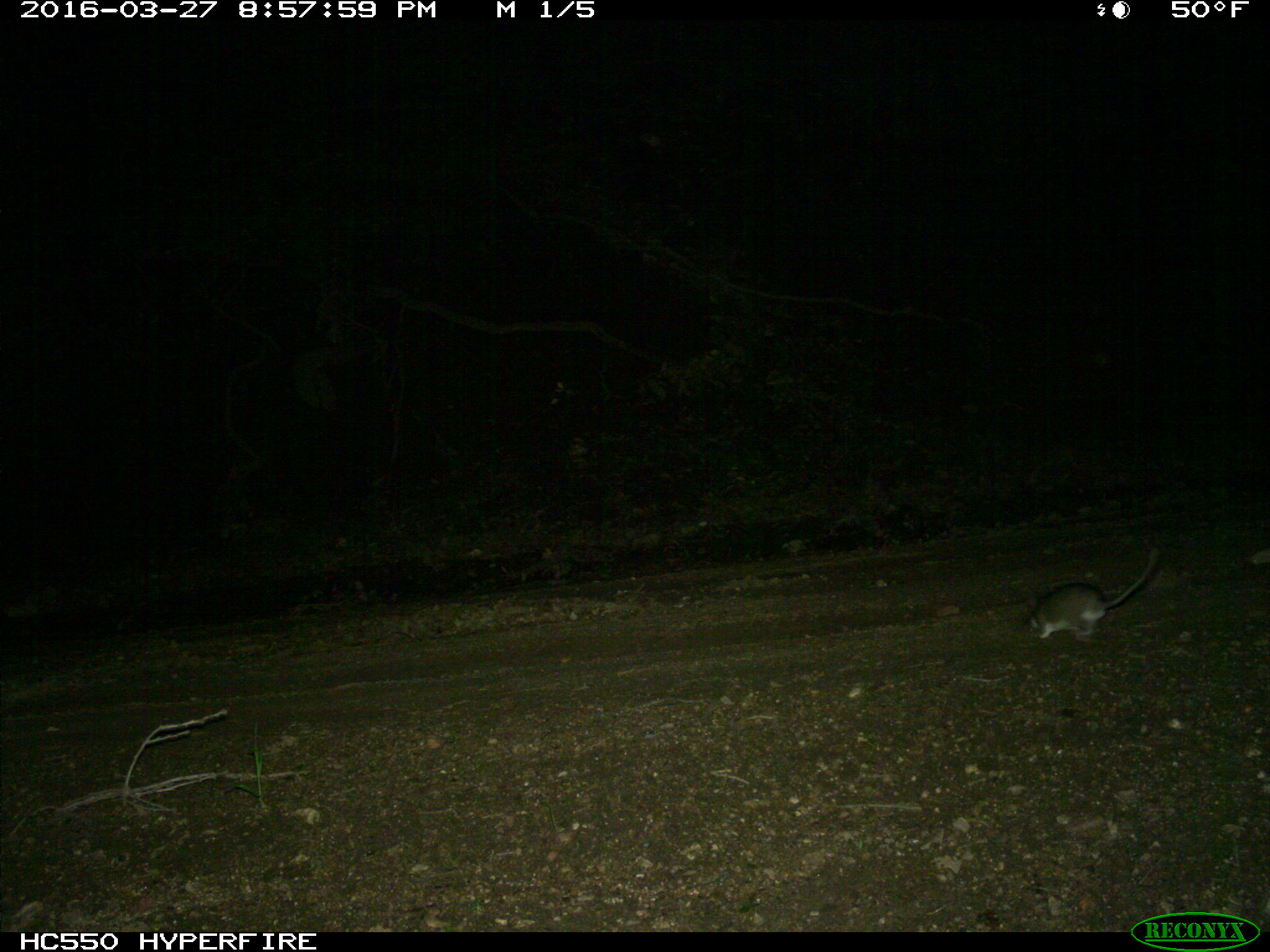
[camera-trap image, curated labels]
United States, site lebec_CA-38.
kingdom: Animalia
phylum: Chordata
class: Mammalia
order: Rodentia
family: Cricetidae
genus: Neotoma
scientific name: Neotoma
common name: pack rat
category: unidentified pack rat